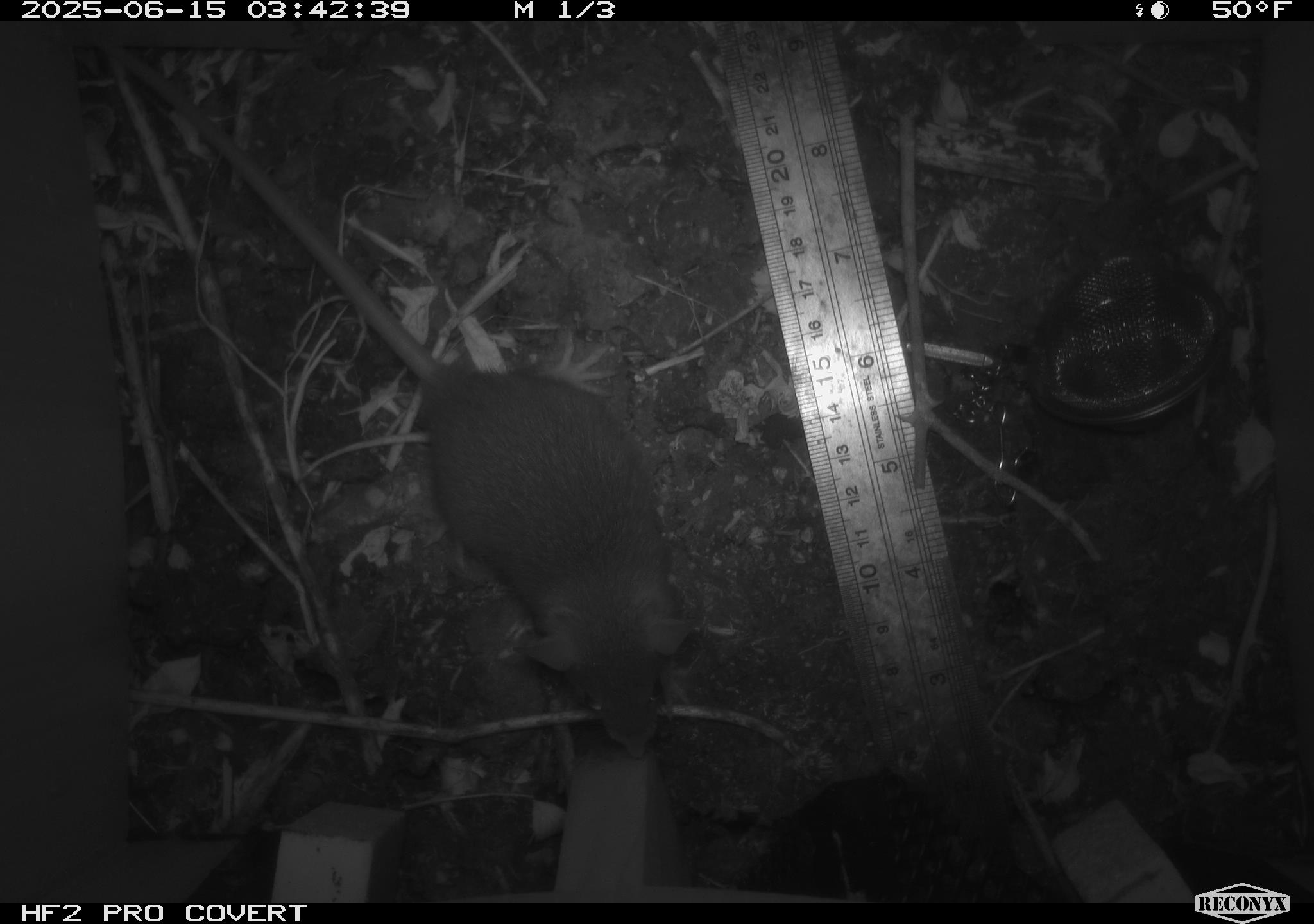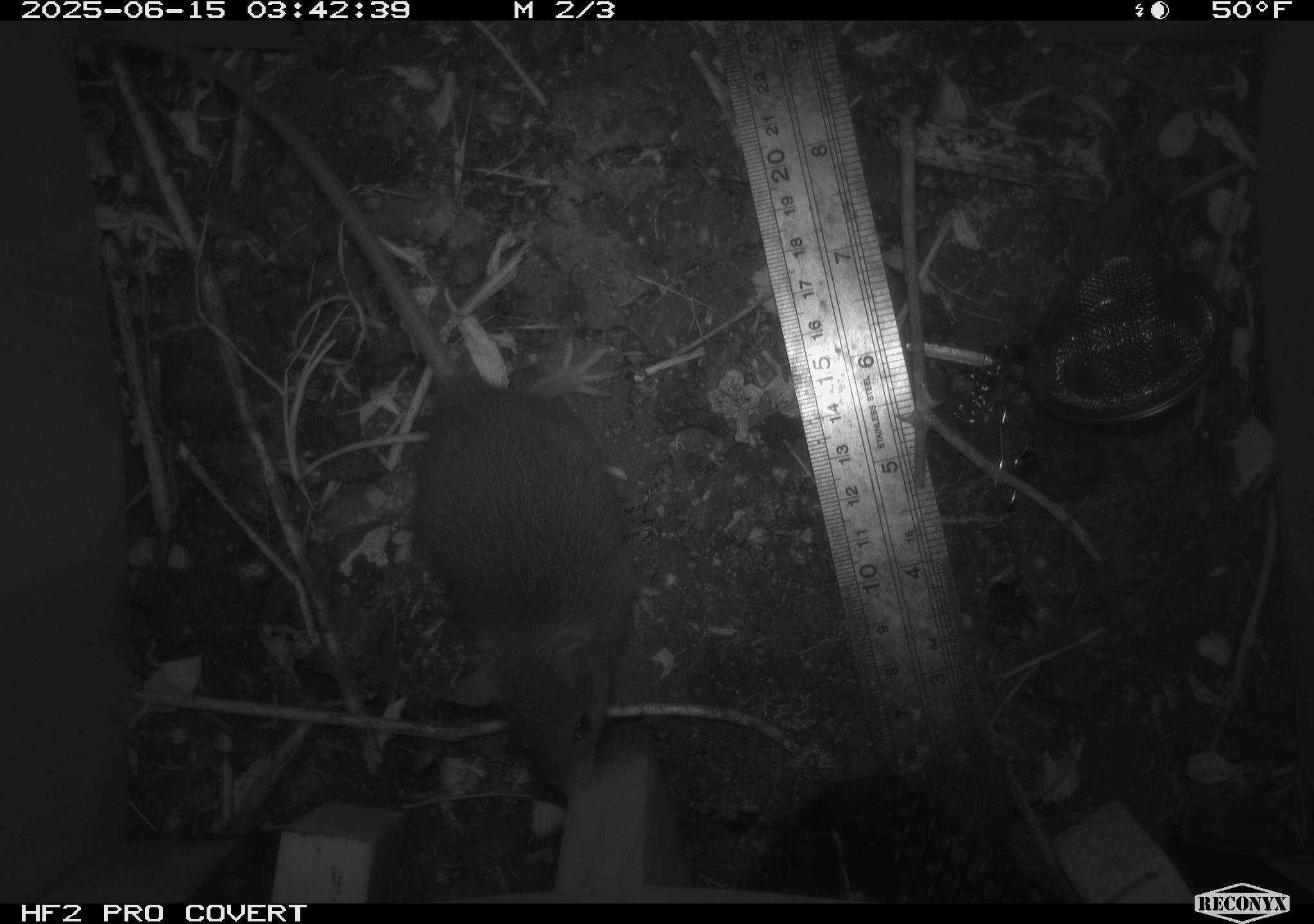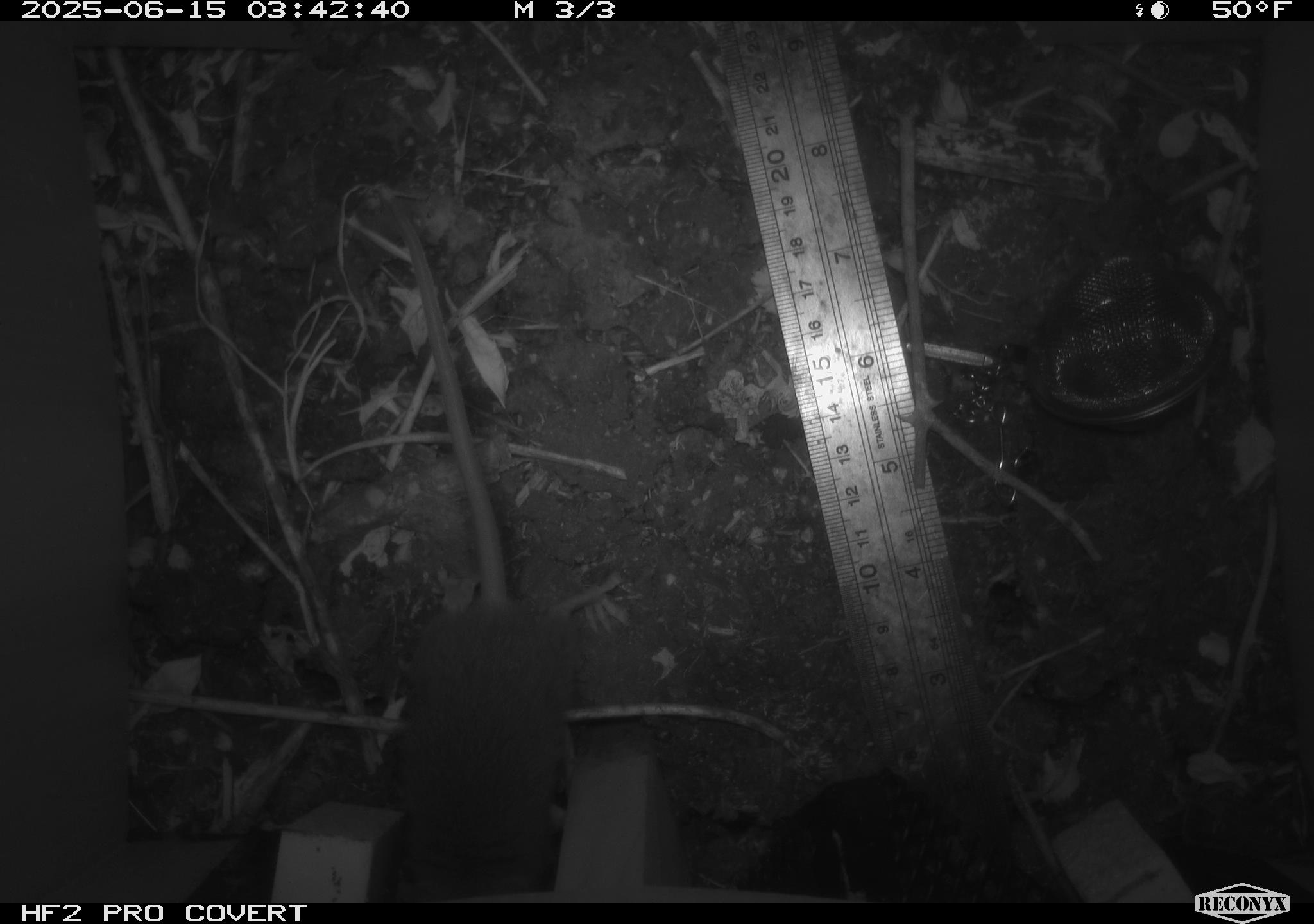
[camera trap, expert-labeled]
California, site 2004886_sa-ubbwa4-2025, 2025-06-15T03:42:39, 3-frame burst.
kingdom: Animalia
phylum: Chordata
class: Mammalia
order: Rodentia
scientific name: Rodentia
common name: rodent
Rodent (Rodentia).